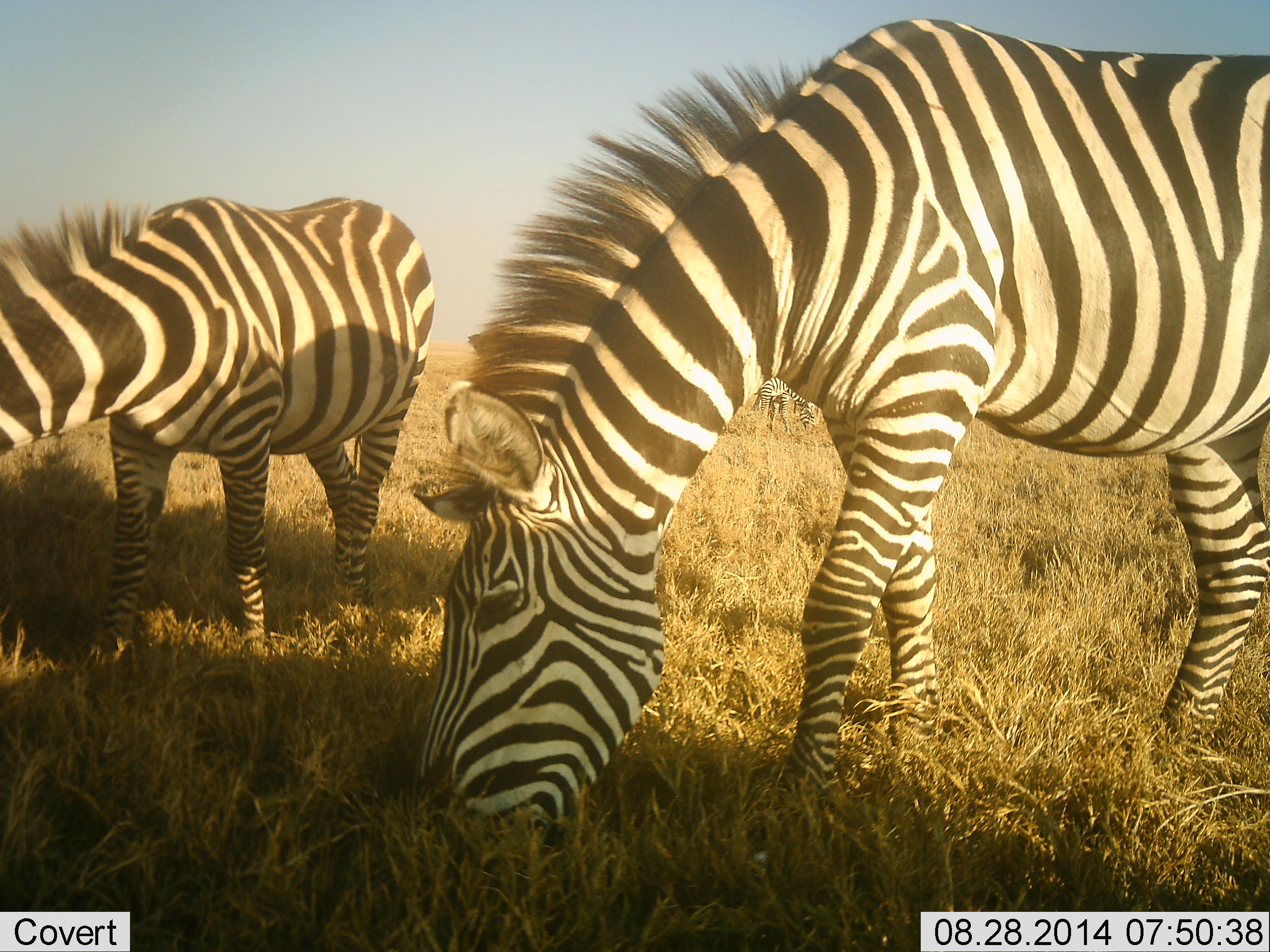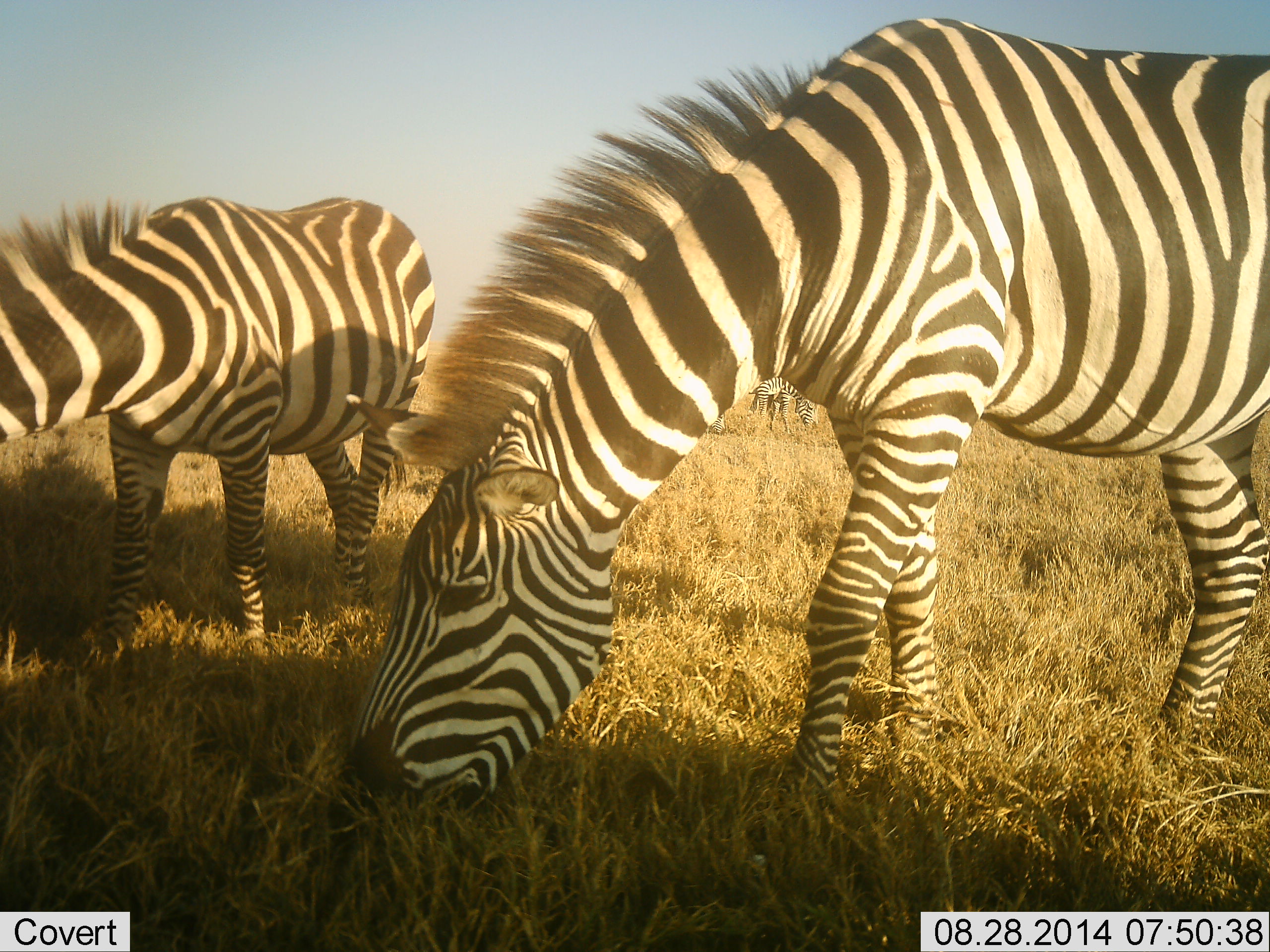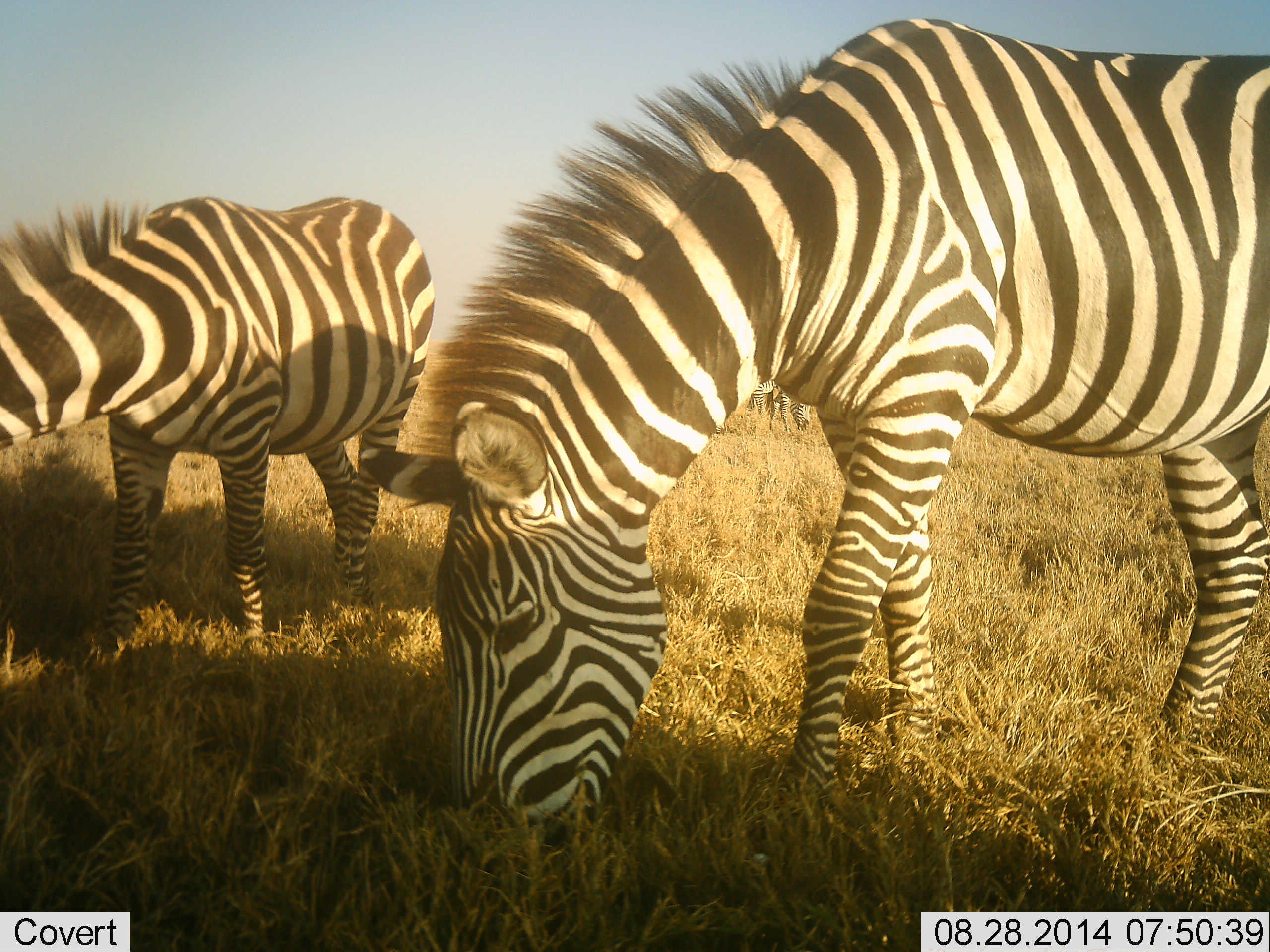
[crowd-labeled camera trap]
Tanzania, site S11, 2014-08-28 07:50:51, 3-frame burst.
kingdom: Animalia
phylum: Chordata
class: Mammalia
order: Perissodactyla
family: Equidae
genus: Equus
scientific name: Equus quagga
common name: plains zebra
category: zebra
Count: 3.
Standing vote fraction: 60%.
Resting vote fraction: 0%.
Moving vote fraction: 0%.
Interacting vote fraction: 0%.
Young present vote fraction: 0%.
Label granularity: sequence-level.